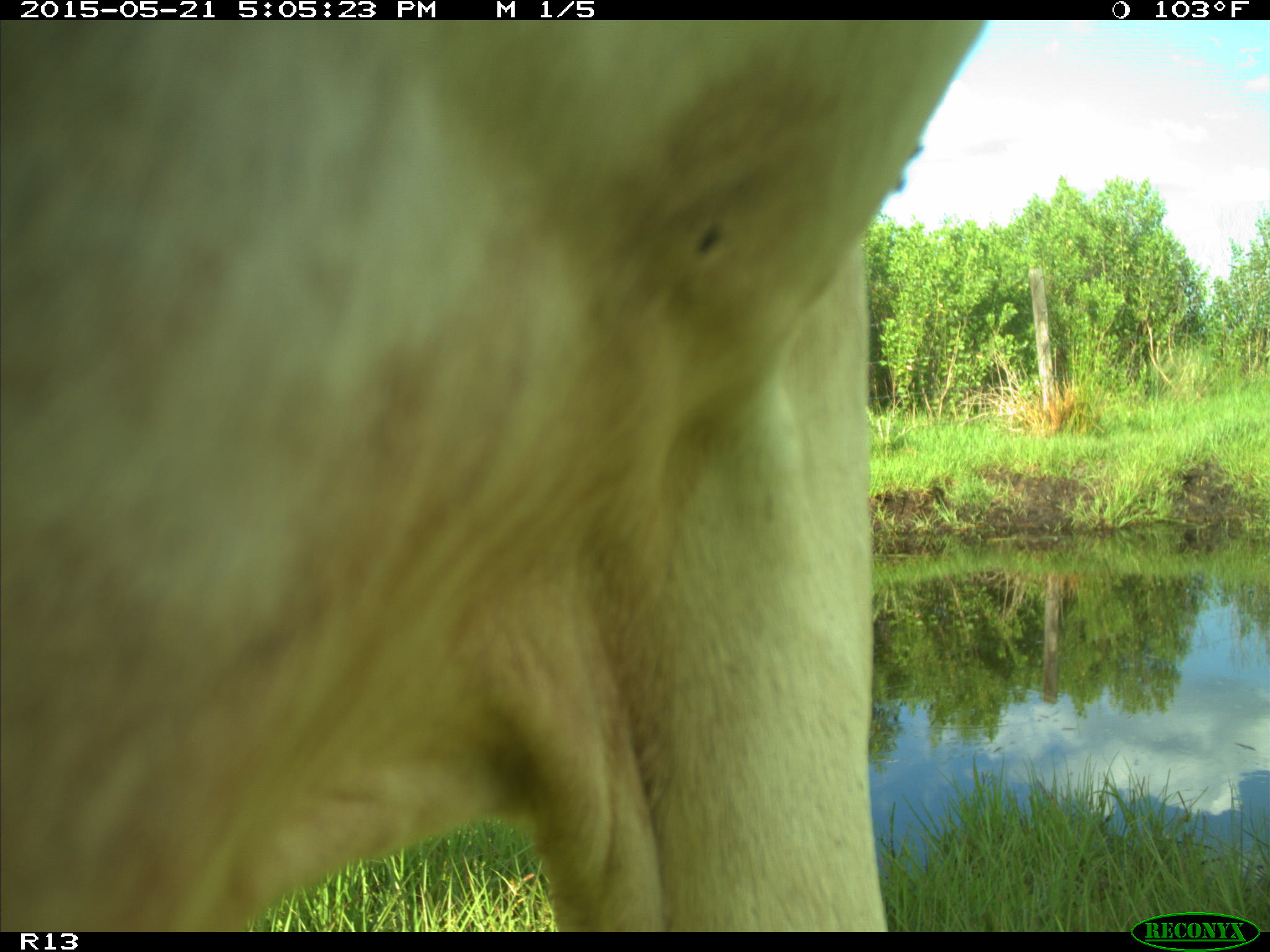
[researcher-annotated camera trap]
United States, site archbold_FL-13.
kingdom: Animalia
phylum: Chordata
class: Mammalia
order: Artiodactyla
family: Bovidae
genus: Bos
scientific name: Bos taurus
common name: domestic cow